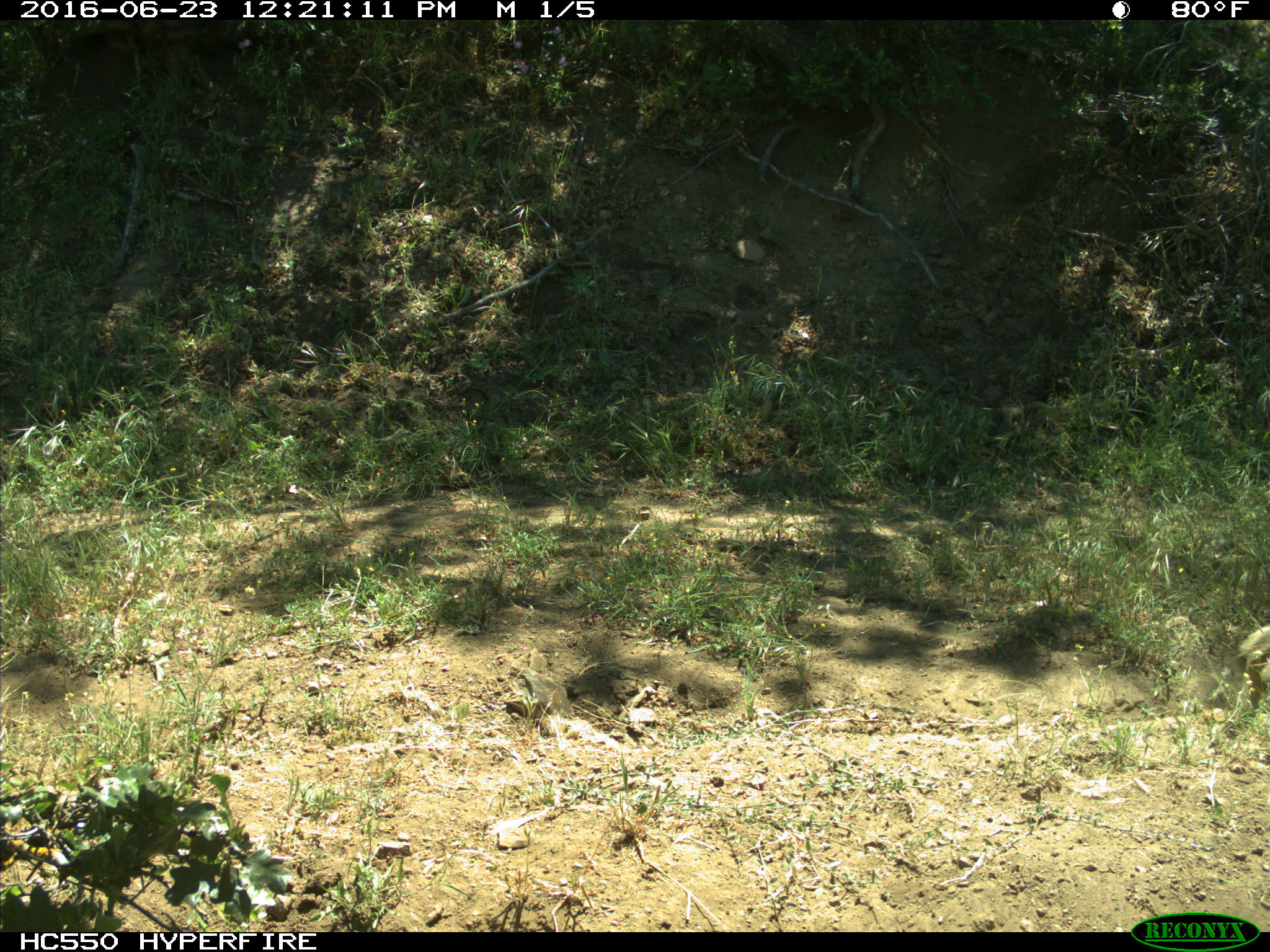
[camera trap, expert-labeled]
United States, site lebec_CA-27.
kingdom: Animalia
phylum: Chordata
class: Mammalia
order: Rodentia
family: Sciuridae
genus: Otospermophilus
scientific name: Otospermophilus beecheyi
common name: california ground squirrel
Otospermophilus beecheyi (california ground squirrel).